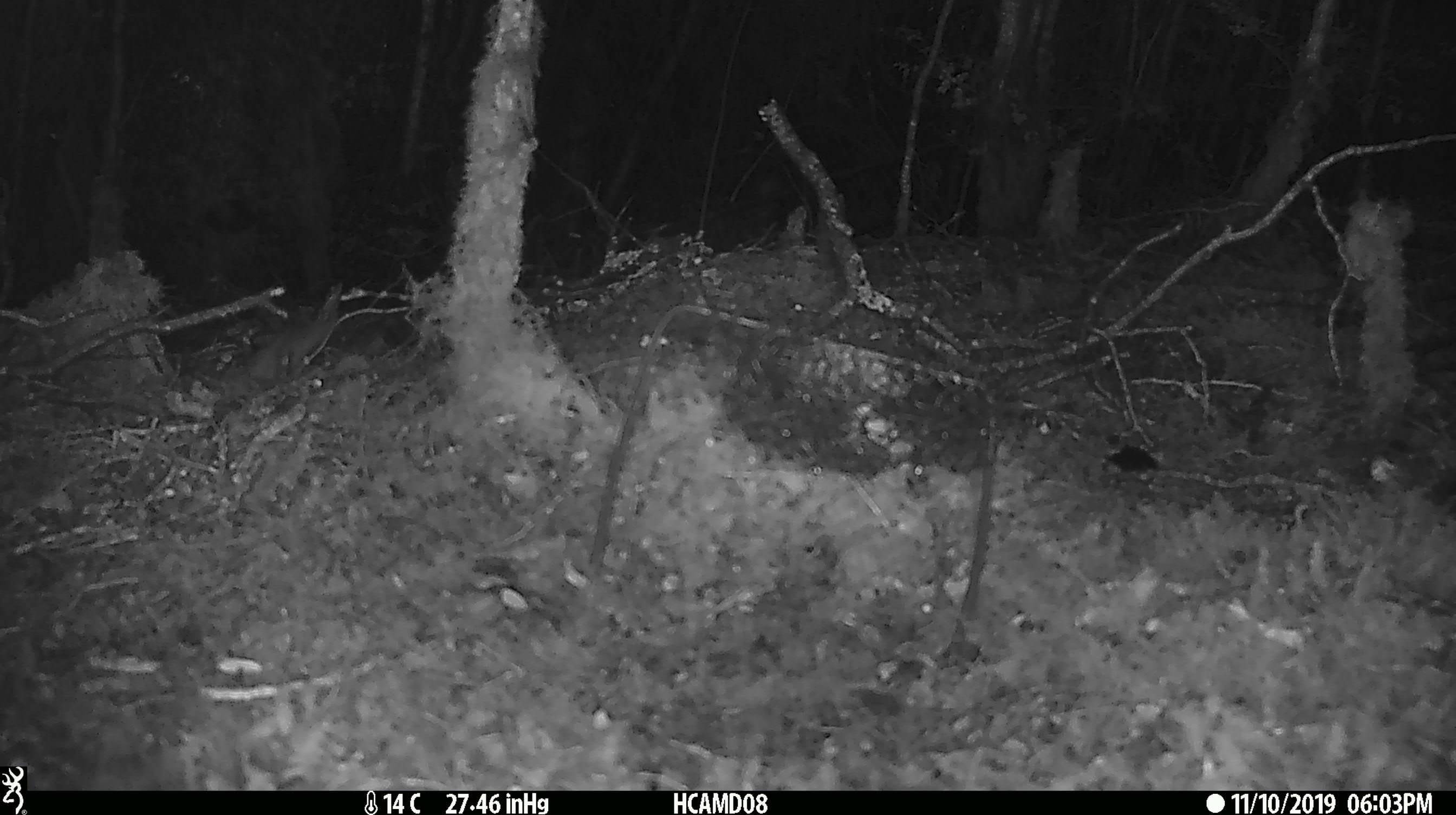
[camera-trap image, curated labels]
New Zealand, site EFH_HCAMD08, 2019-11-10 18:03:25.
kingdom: Animalia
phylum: Chordata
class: Mammalia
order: Rodentia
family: Muridae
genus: Mus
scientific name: Mus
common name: mouse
Mouse (Mus).